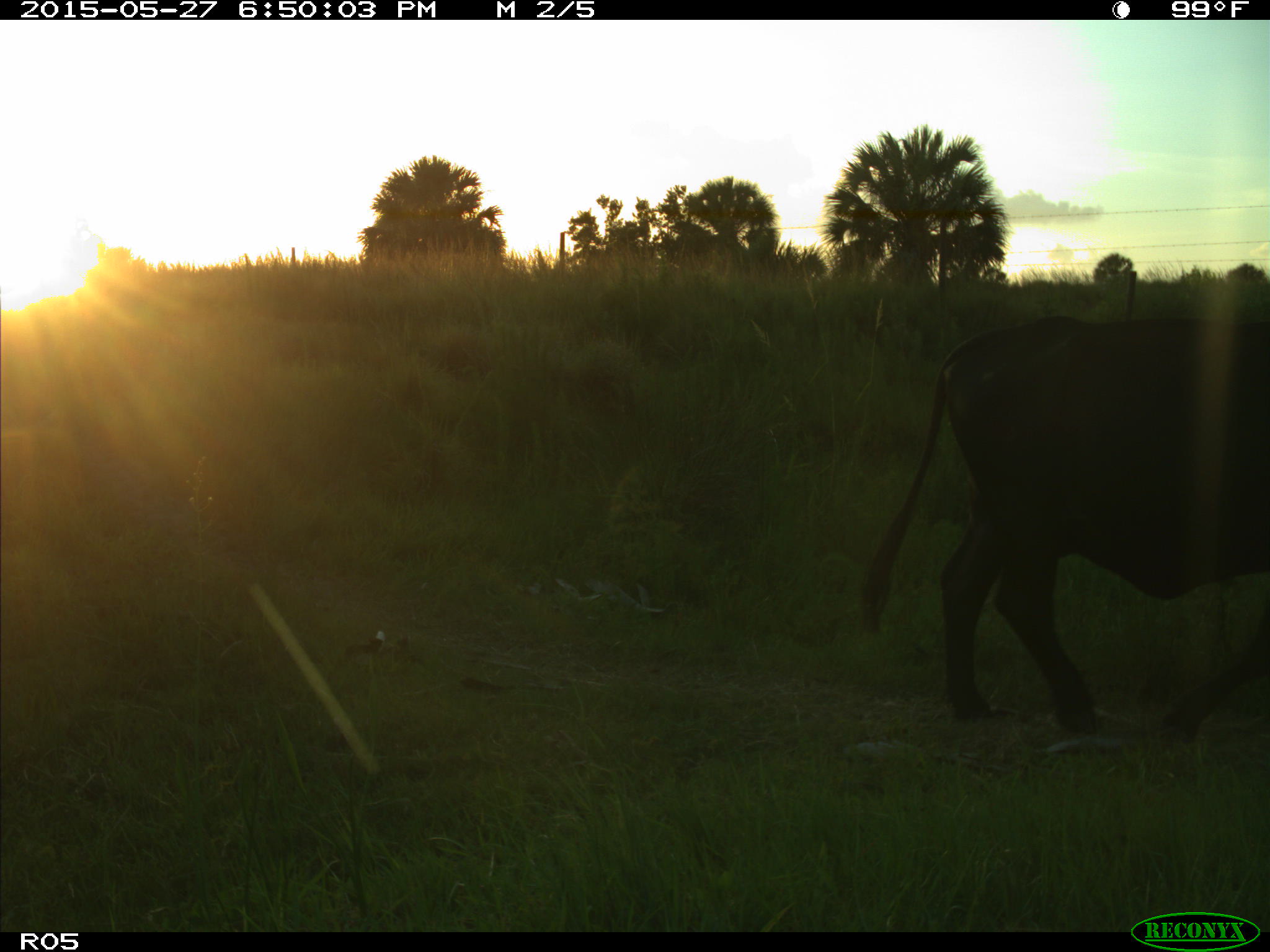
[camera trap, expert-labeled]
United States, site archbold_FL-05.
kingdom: Animalia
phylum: Chordata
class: Mammalia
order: Artiodactyla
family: Bovidae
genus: Bos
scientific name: Bos taurus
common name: domestic cow